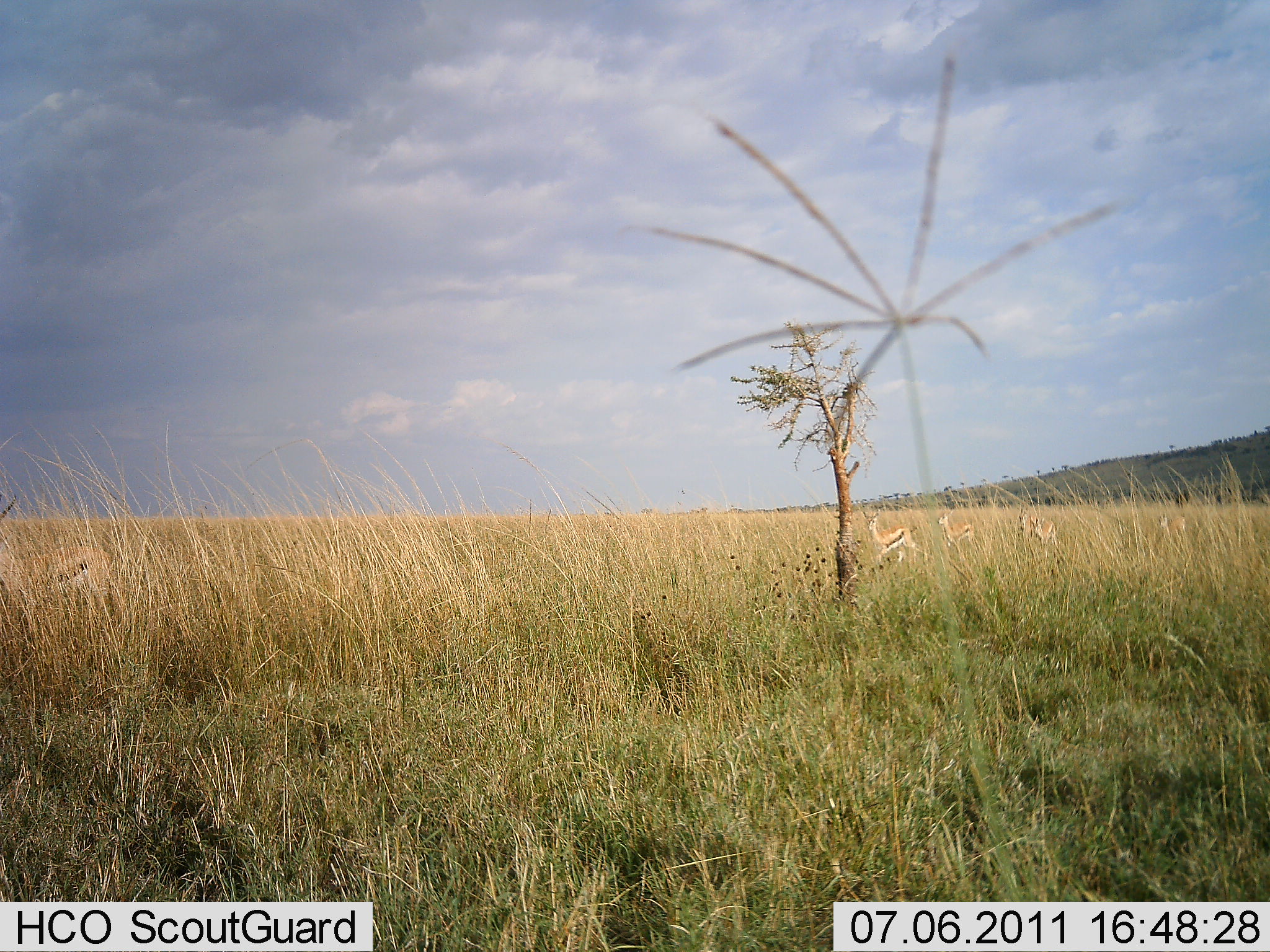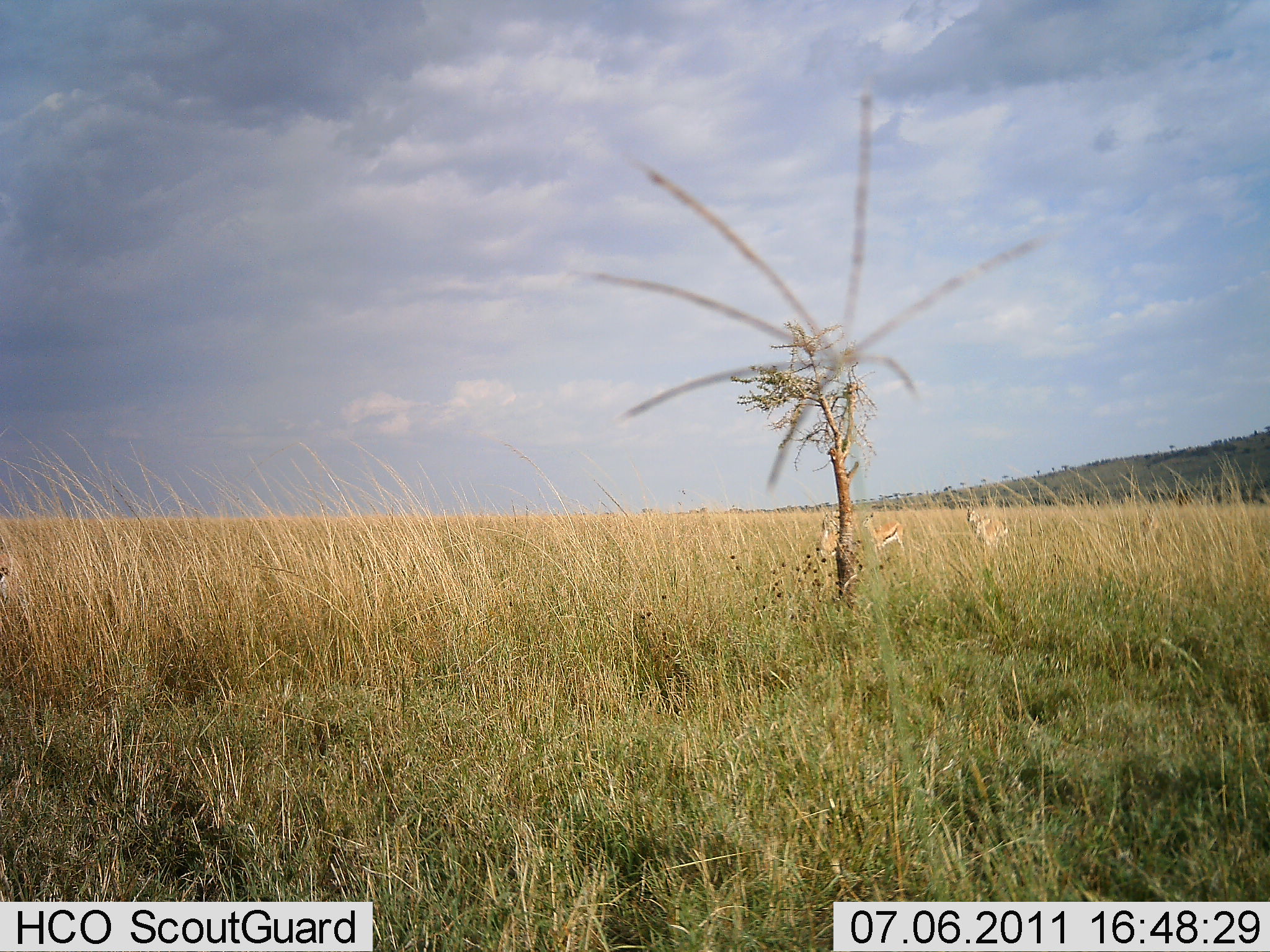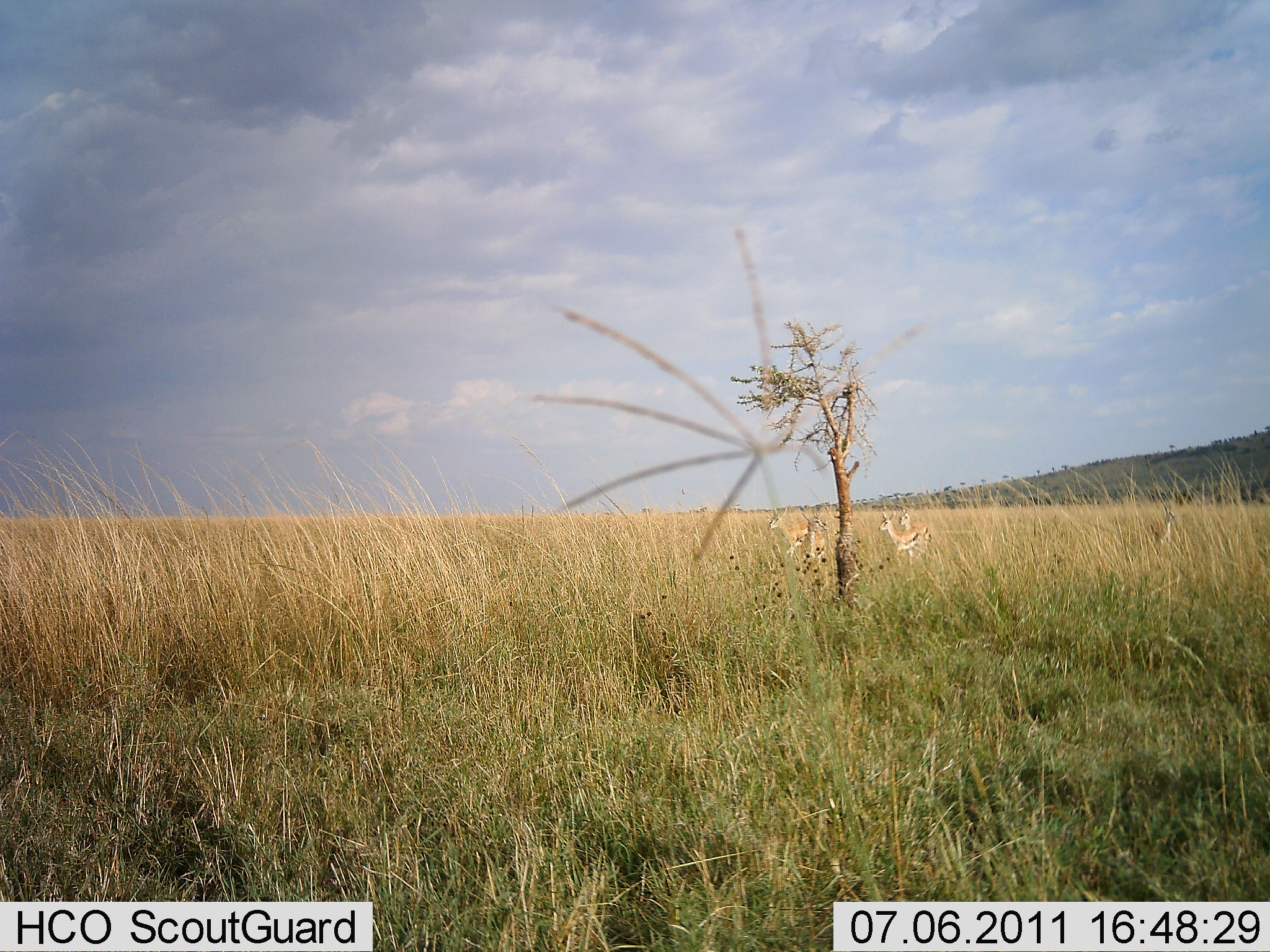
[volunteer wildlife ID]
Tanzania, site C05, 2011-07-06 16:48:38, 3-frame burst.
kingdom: Animalia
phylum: Chordata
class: Mammalia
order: Artiodactyla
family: Bovidae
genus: Eudorcas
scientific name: Eudorcas thomsonii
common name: thomson's gazelle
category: gazellethomsons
Gazellethomsons (thomson's gazelle) (Eudorcas thomsonii), count 5. Behavior (volunteer vote fractions): standing 0%, resting 0%, moving 100%, interacting 0%. Young present (vote fraction): 10%. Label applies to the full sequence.